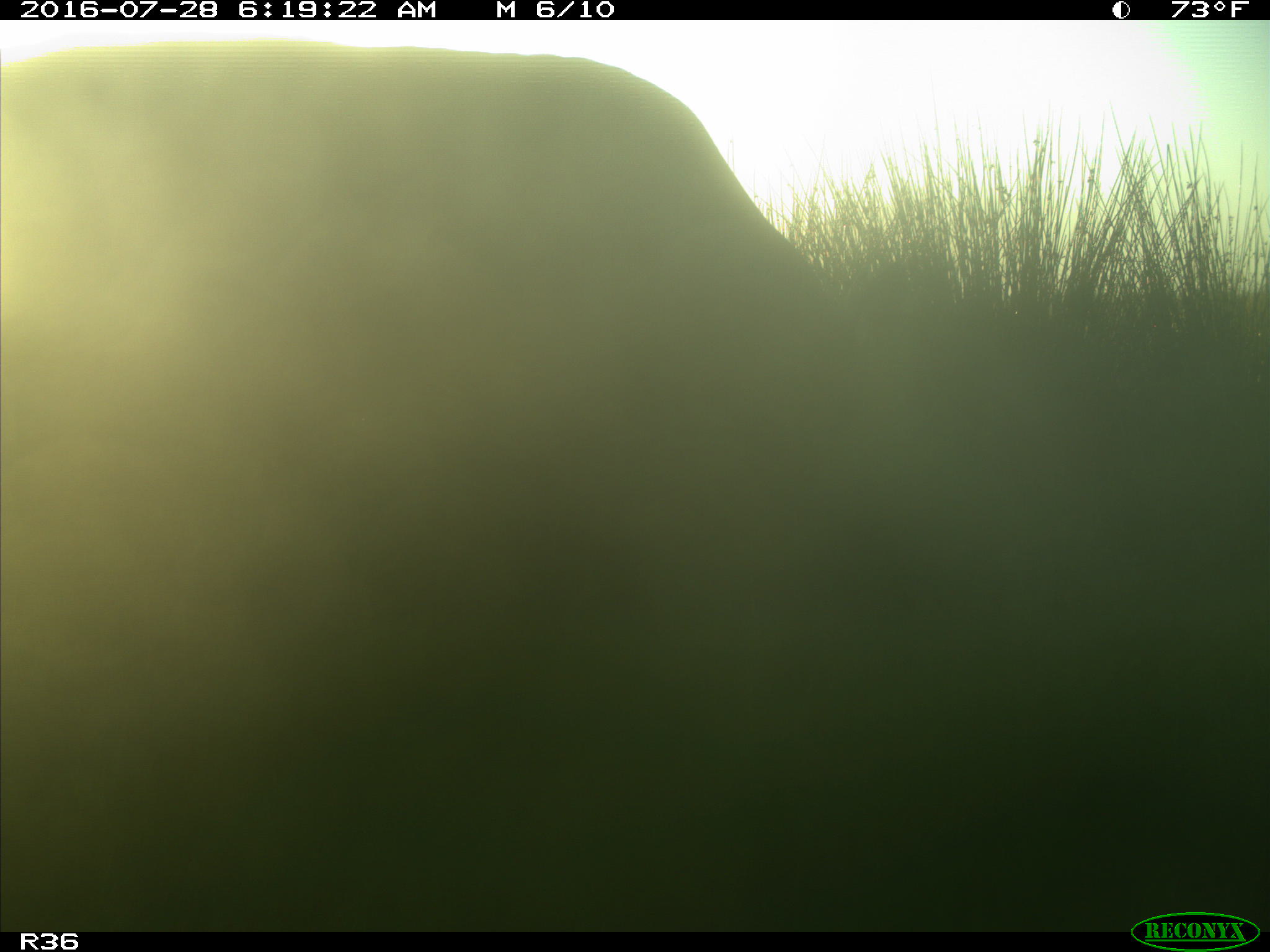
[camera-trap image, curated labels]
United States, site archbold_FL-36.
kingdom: Animalia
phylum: Chordata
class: Mammalia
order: Artiodactyla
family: Bovidae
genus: Bos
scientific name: Bos taurus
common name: domestic cow